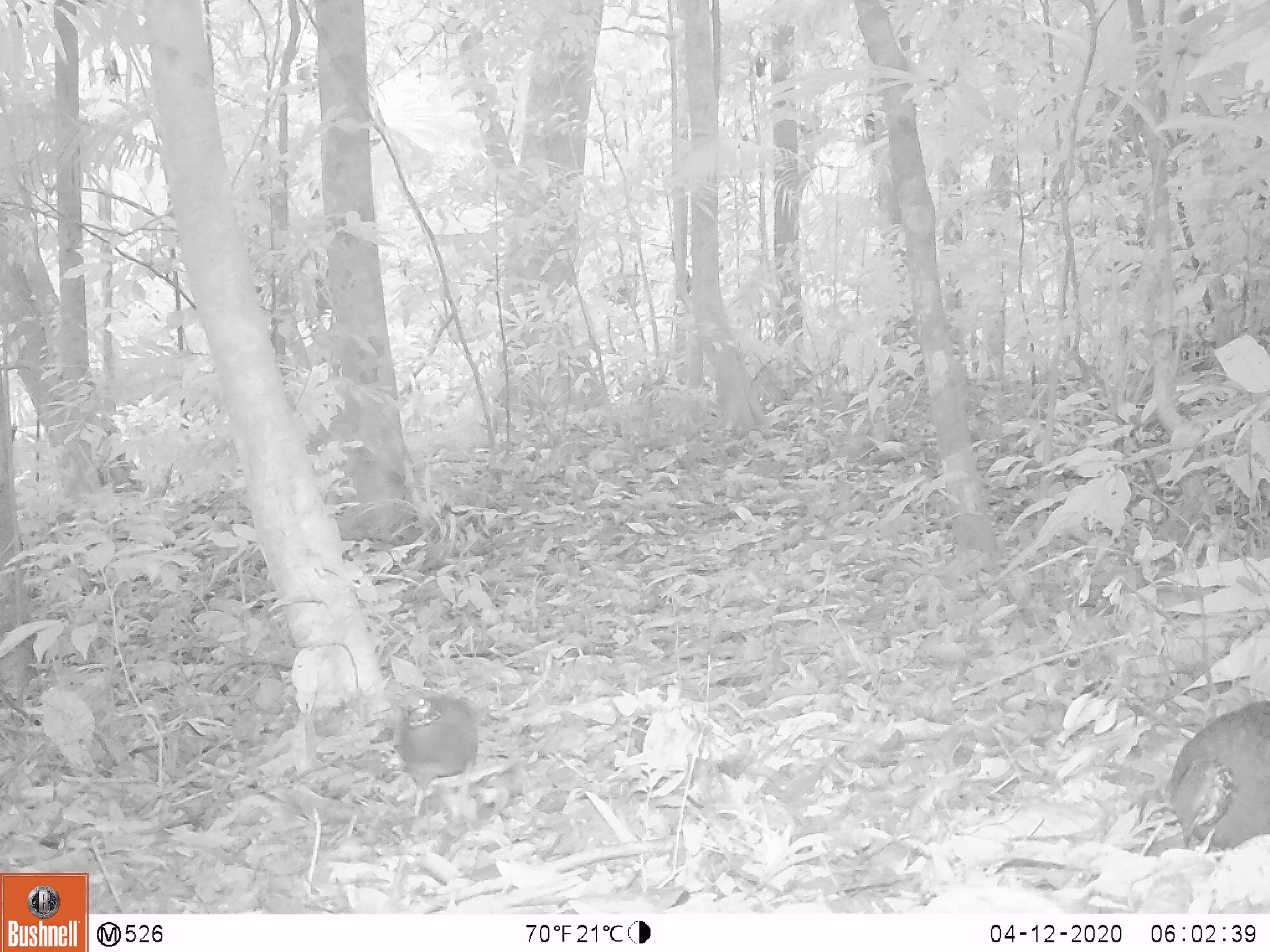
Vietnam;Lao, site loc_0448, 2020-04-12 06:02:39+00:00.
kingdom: Animalia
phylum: Chordata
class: Aves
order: Galliformes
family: Phasianidae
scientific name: Phasianidae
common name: partridge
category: unidentified partridge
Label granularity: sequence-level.